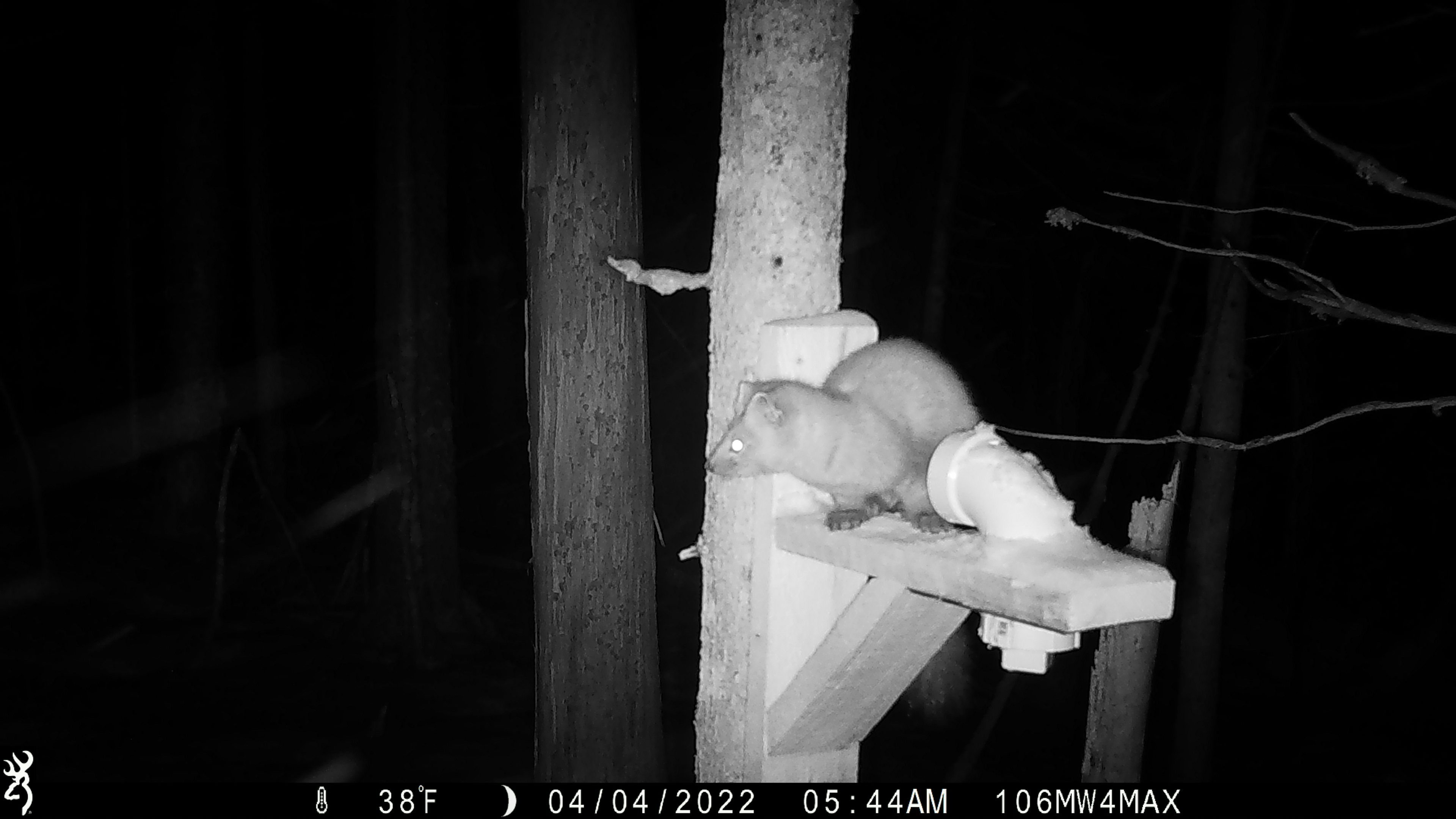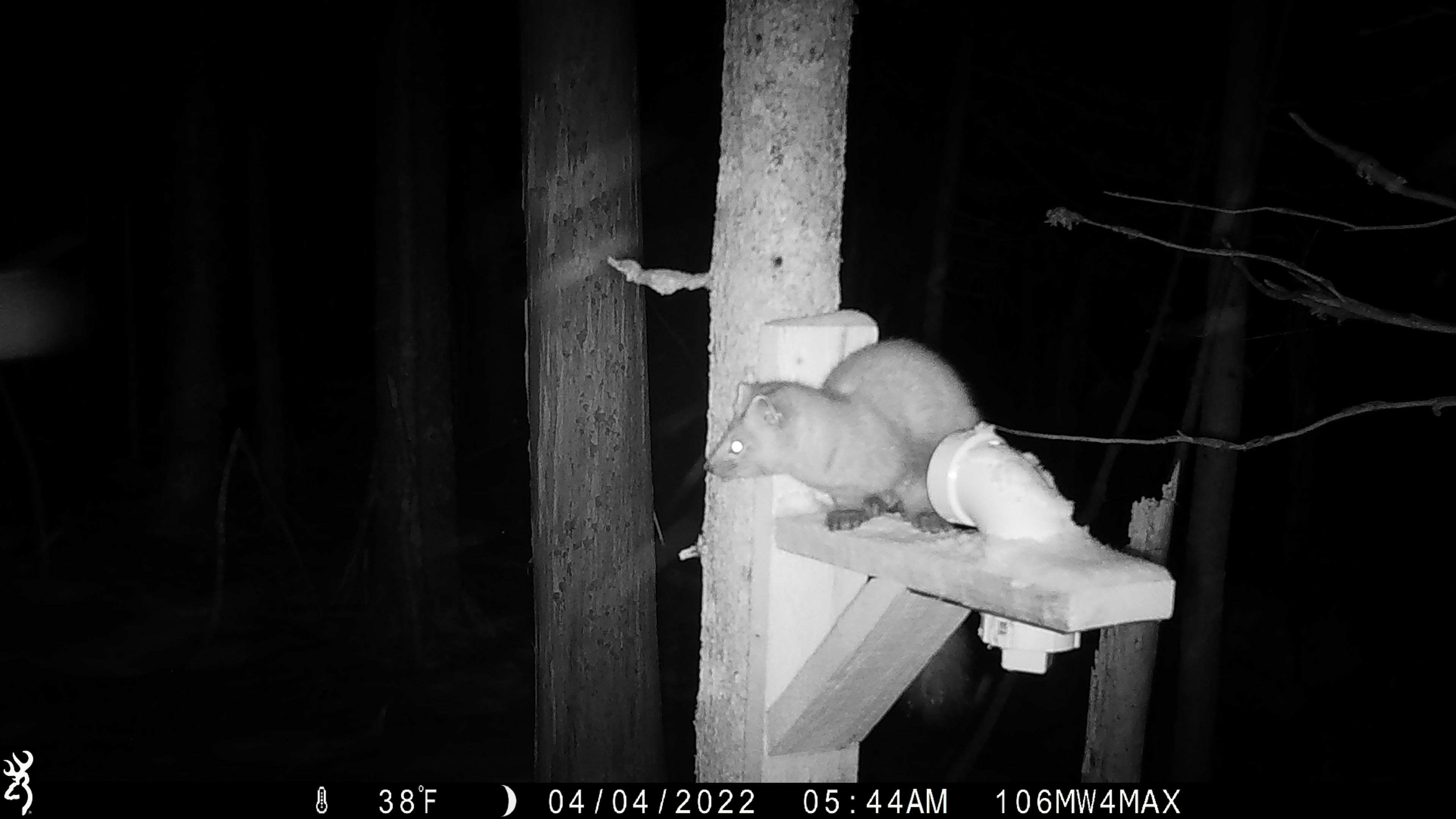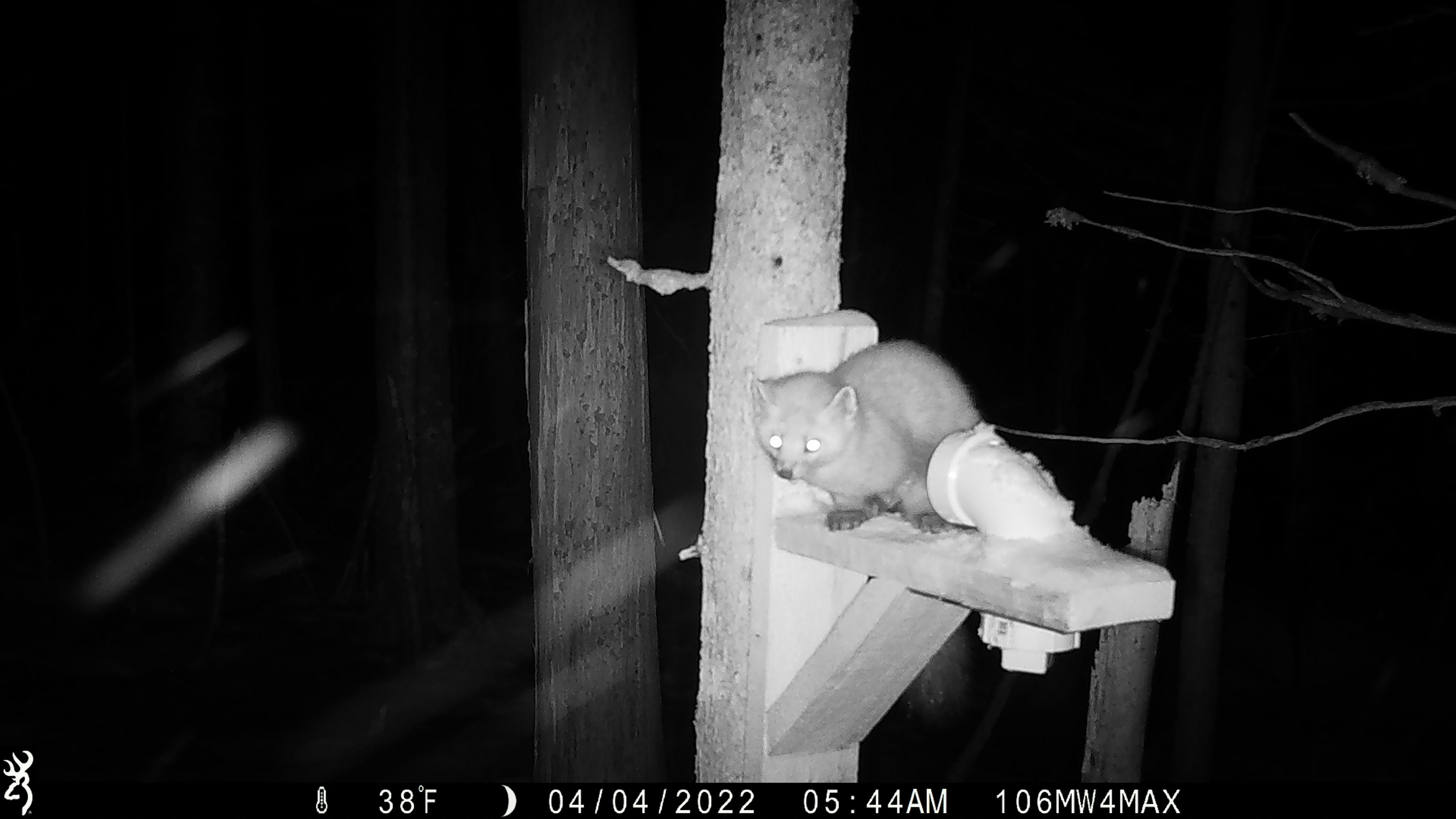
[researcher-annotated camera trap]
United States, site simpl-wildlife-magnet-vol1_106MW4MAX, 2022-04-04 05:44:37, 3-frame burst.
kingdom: Animalia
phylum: Chordata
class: Mammalia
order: Carnivora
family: Mustelidae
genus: Martes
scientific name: Martes americana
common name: american marten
American marten (Martes americana).